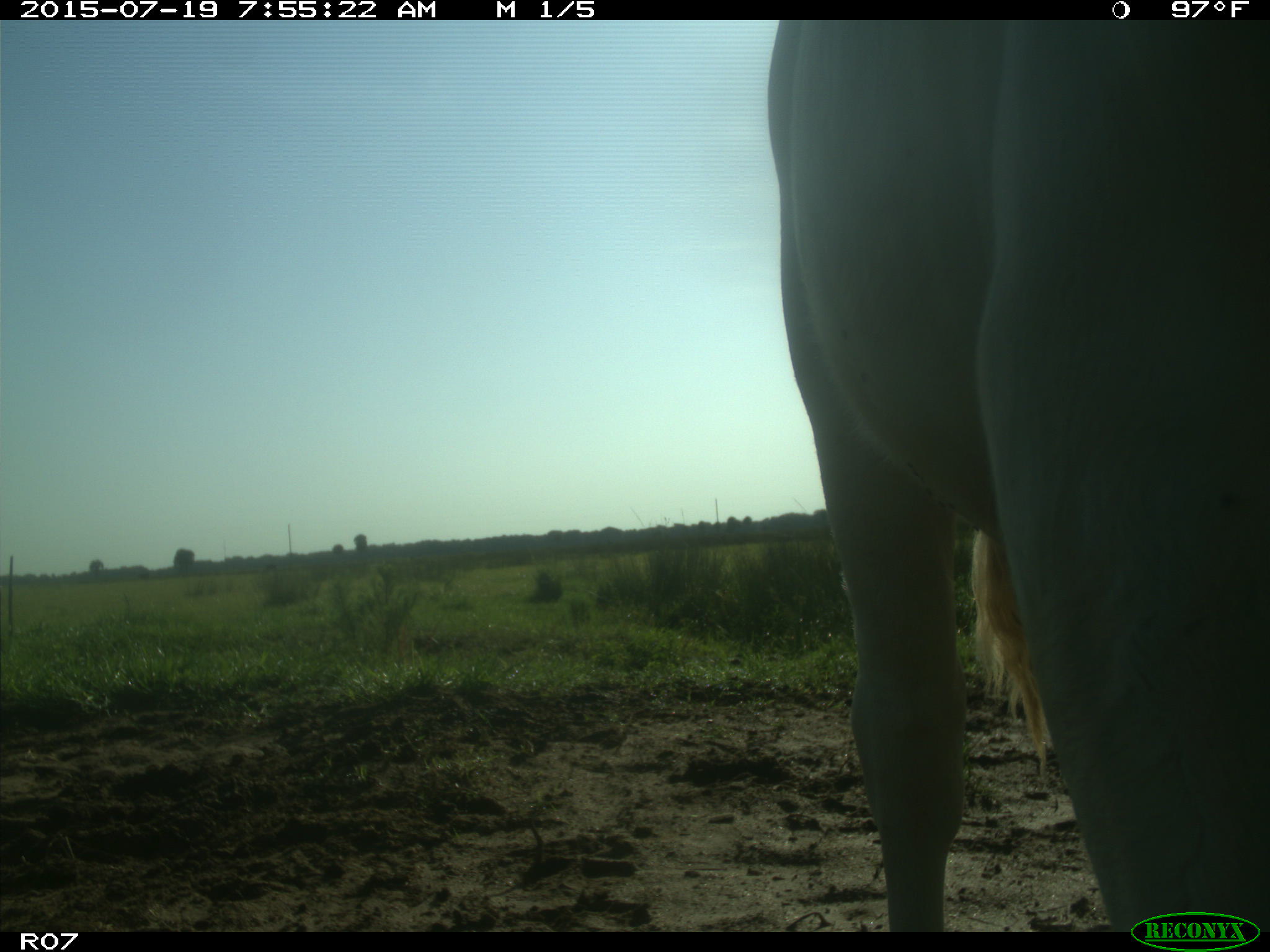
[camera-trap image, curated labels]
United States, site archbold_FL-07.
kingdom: Animalia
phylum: Chordata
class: Mammalia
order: Artiodactyla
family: Bovidae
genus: Bos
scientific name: Bos taurus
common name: domestic cow